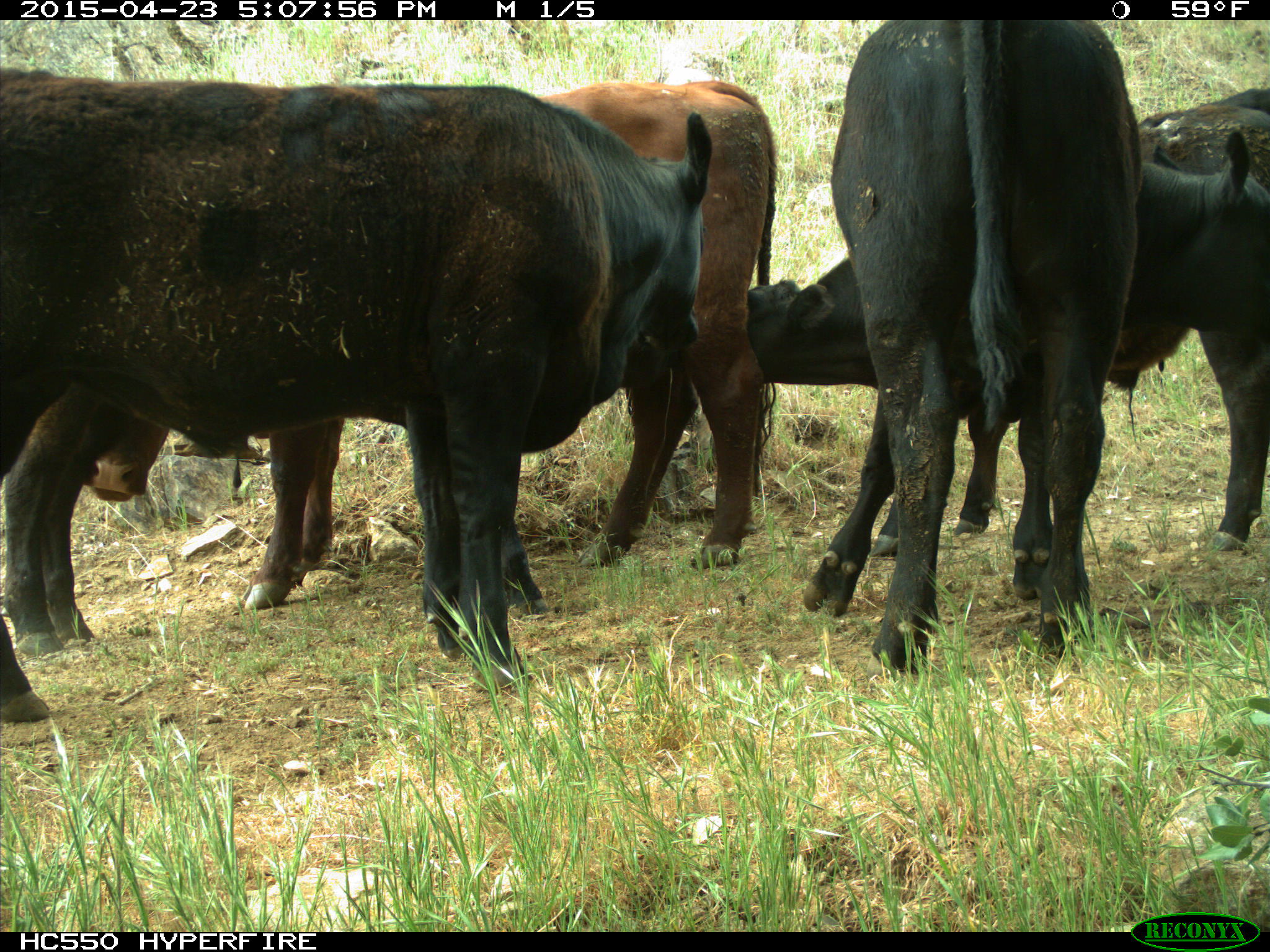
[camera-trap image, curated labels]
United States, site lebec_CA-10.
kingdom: Animalia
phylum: Chordata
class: Mammalia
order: Artiodactyla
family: Bovidae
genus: Bos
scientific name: Bos taurus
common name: domestic cow